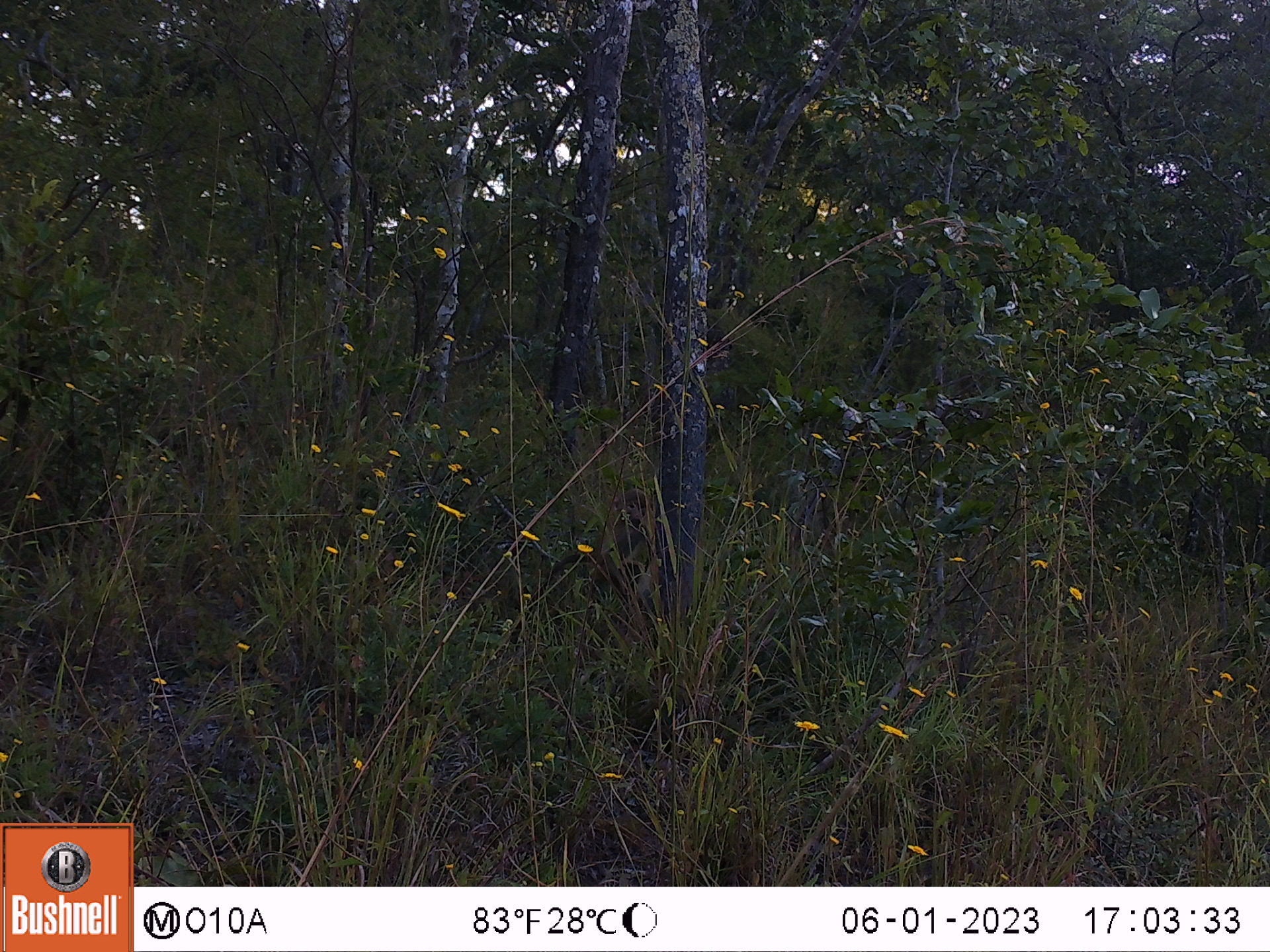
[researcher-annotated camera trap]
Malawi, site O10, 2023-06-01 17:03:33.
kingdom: Animalia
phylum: Chordata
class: Mammalia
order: Primates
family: Cercopithecidae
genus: Papio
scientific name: Papio cynocephalus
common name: yellow baboon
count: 1